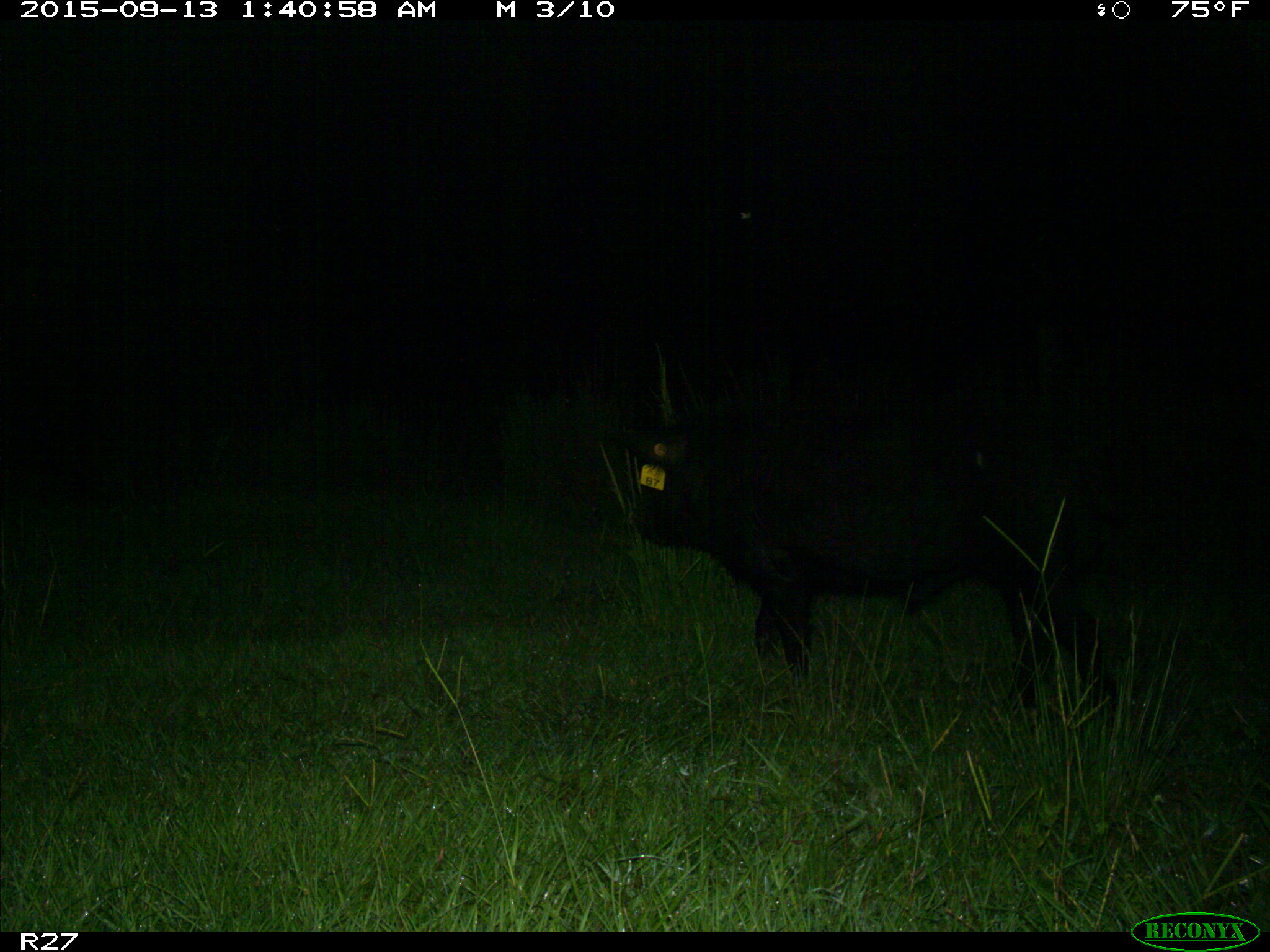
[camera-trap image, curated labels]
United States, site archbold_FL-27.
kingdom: Animalia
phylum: Chordata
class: Mammalia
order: Artiodactyla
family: Suidae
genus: Sus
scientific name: Sus scrofa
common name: wild boar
Sus scrofa (wild boar).